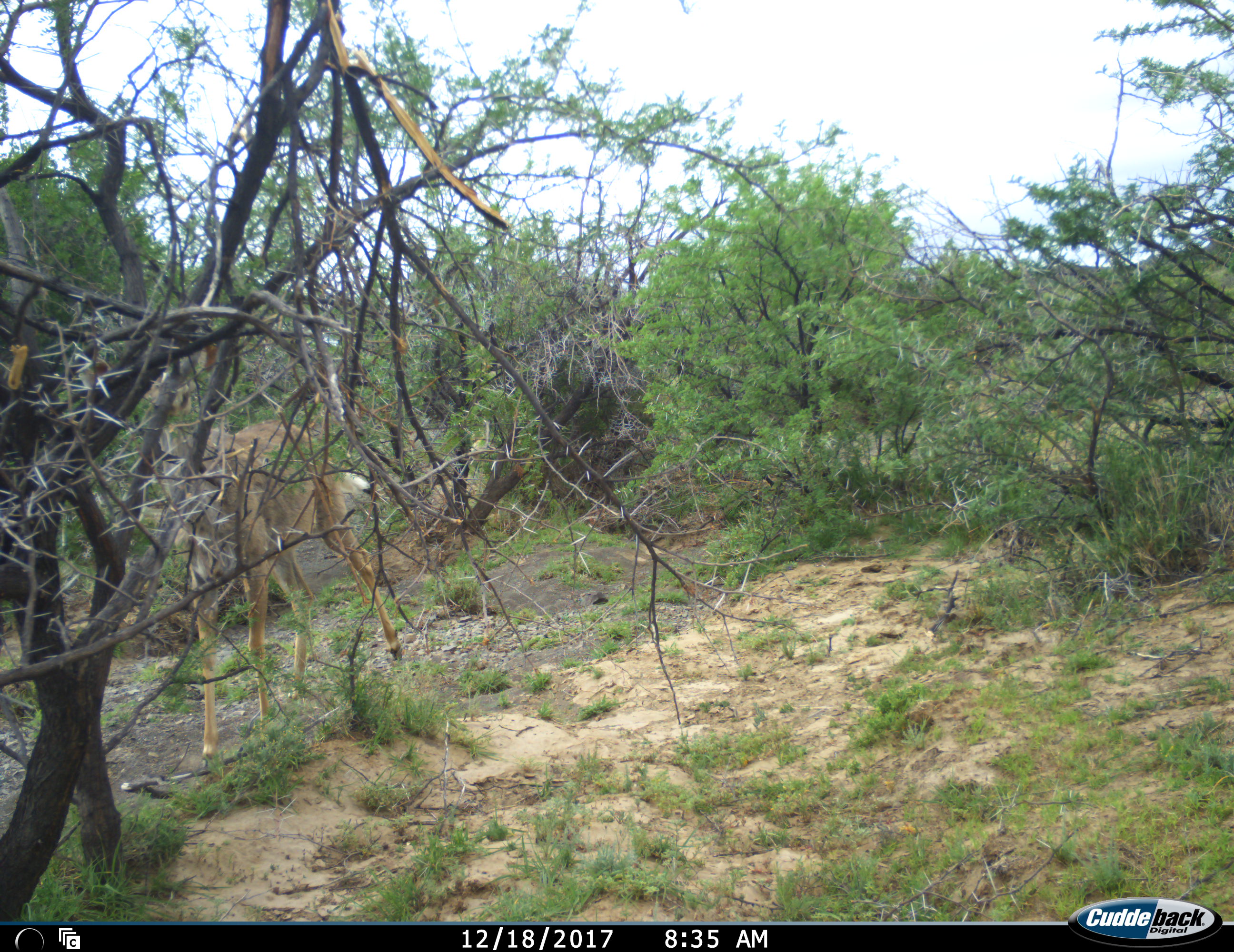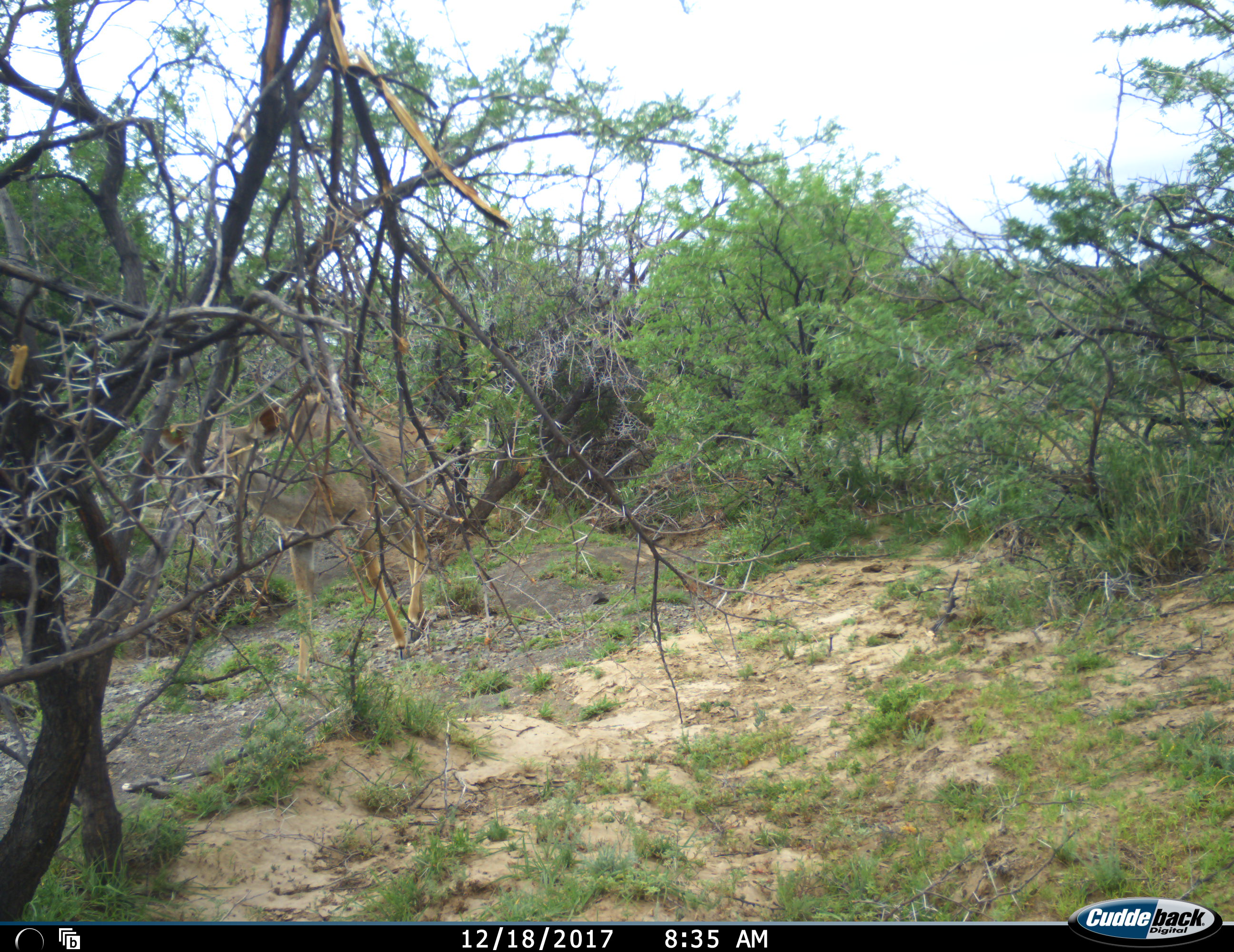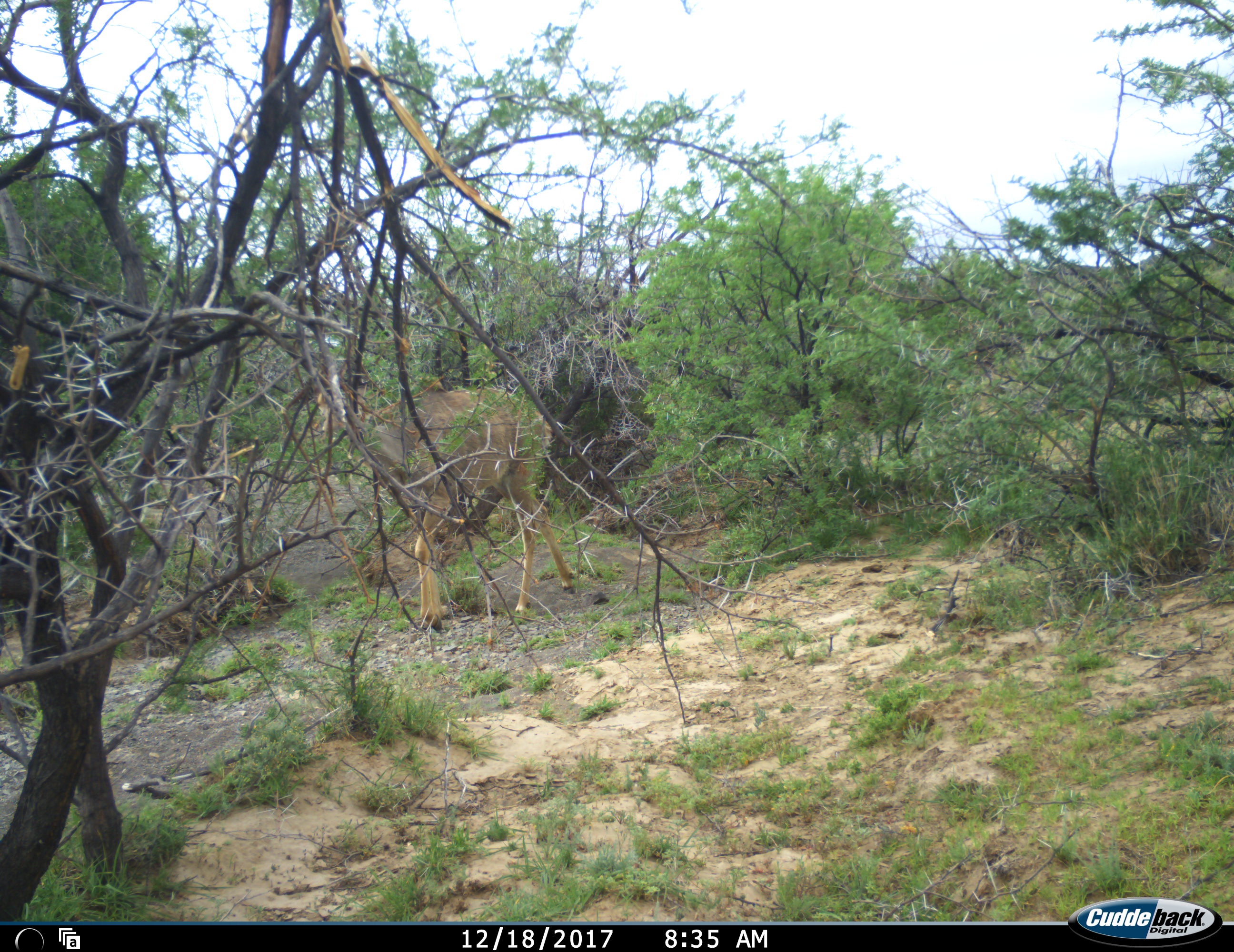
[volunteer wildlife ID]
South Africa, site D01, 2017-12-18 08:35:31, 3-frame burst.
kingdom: Animalia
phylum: Chordata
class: Mammalia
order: Artiodactyla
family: Bovidae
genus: Tragelaphus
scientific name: Tragelaphus strepsiceros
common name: greater kudu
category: kudu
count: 1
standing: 0%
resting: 0%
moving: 100%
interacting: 0%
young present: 0%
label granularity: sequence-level